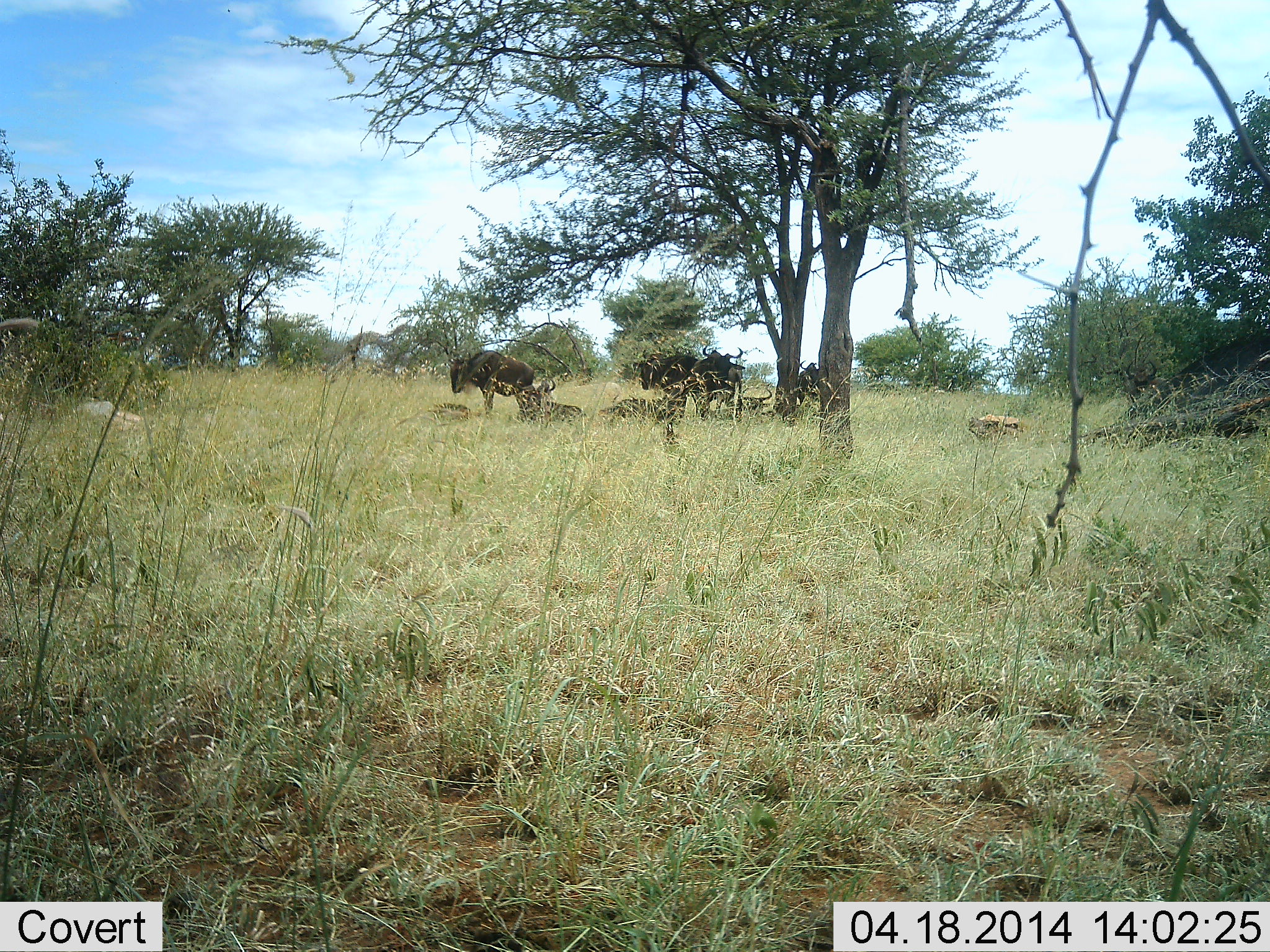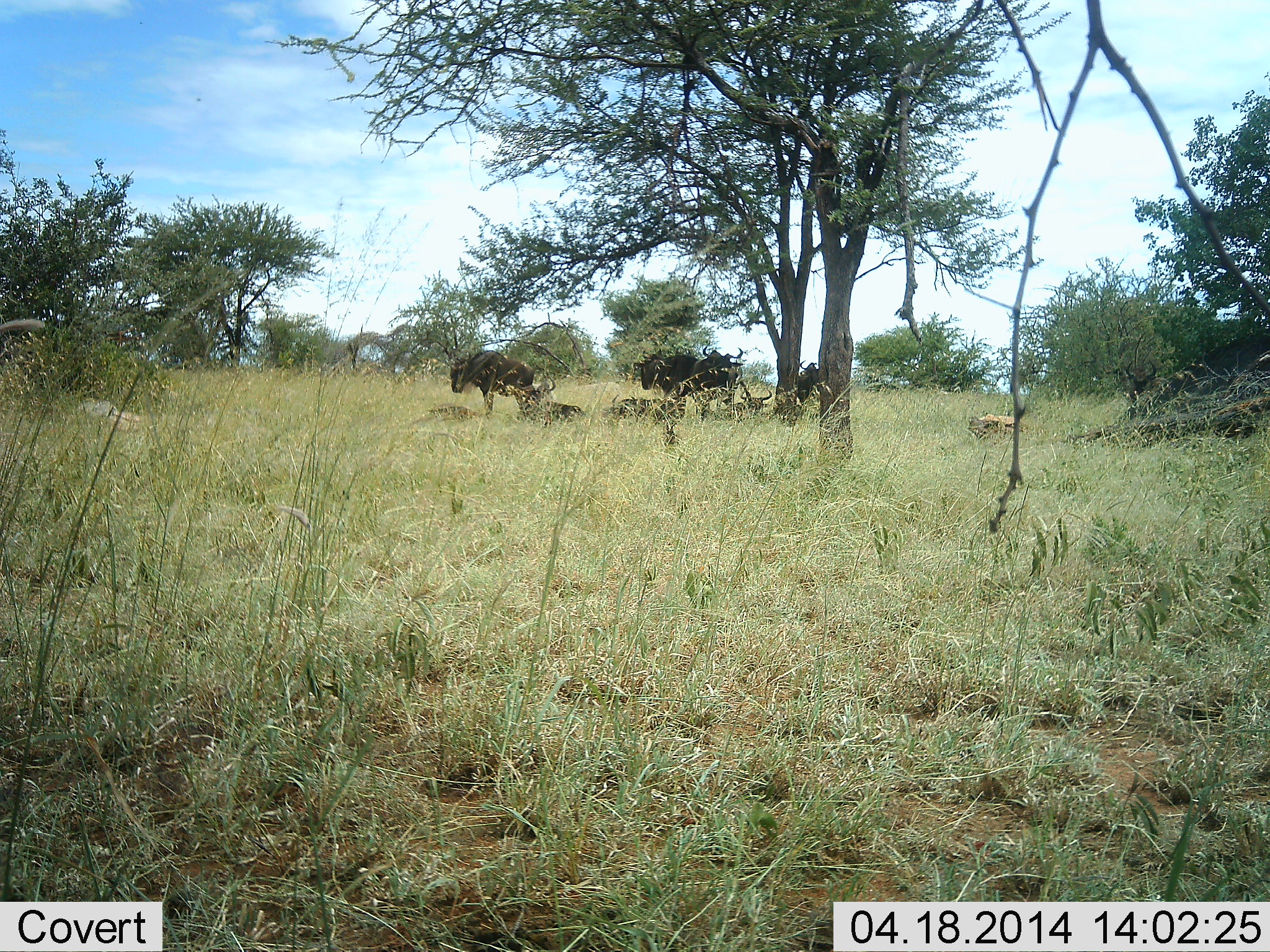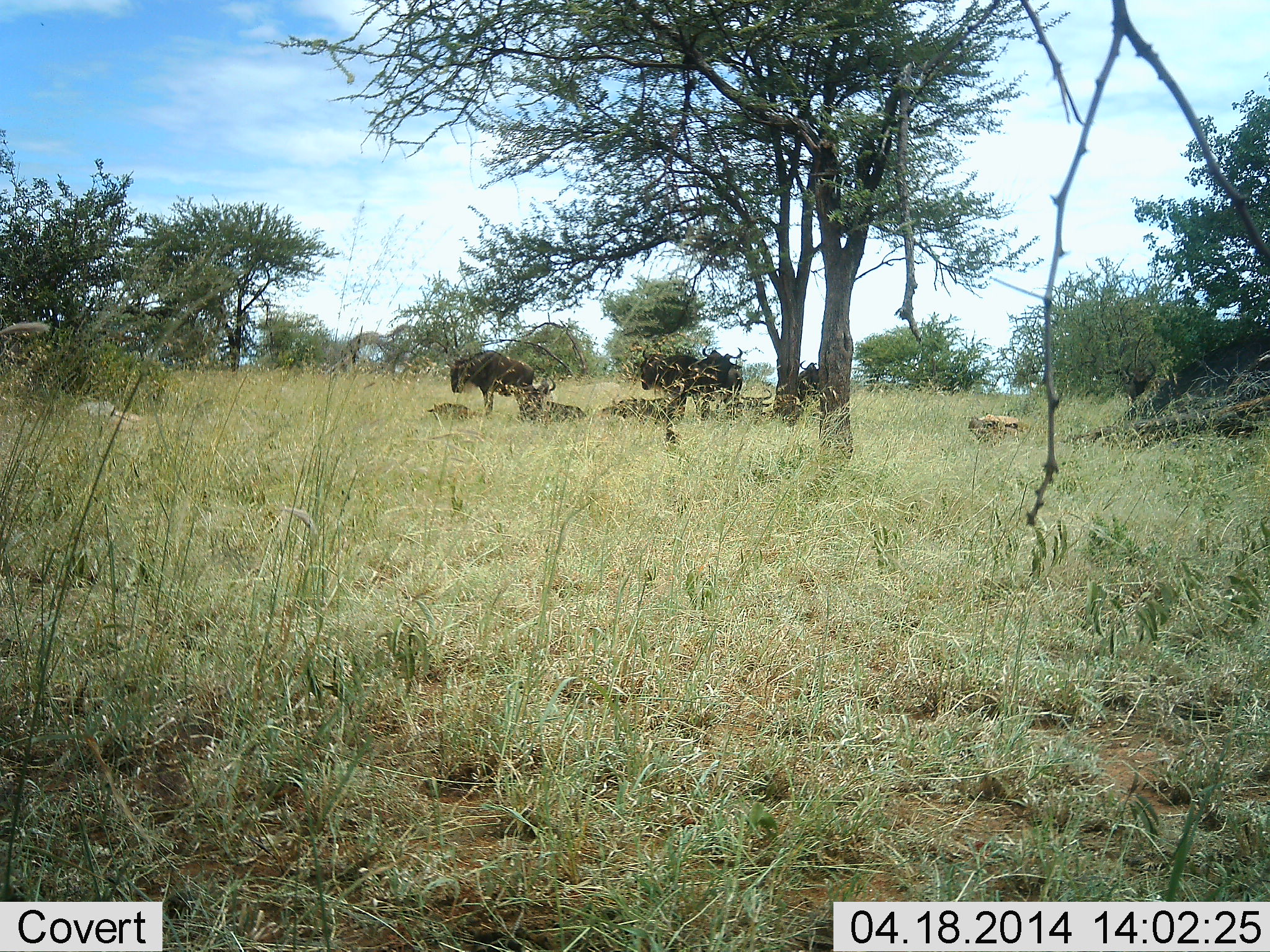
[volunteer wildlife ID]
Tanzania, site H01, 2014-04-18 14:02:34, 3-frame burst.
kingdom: Animalia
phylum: Chordata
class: Mammalia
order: Artiodactyla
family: Bovidae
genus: Connochaetes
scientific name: Connochaetes taurinus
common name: blue wildebeest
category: wildebeest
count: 7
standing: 90%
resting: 70%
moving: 10%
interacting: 0%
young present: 10%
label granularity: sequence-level